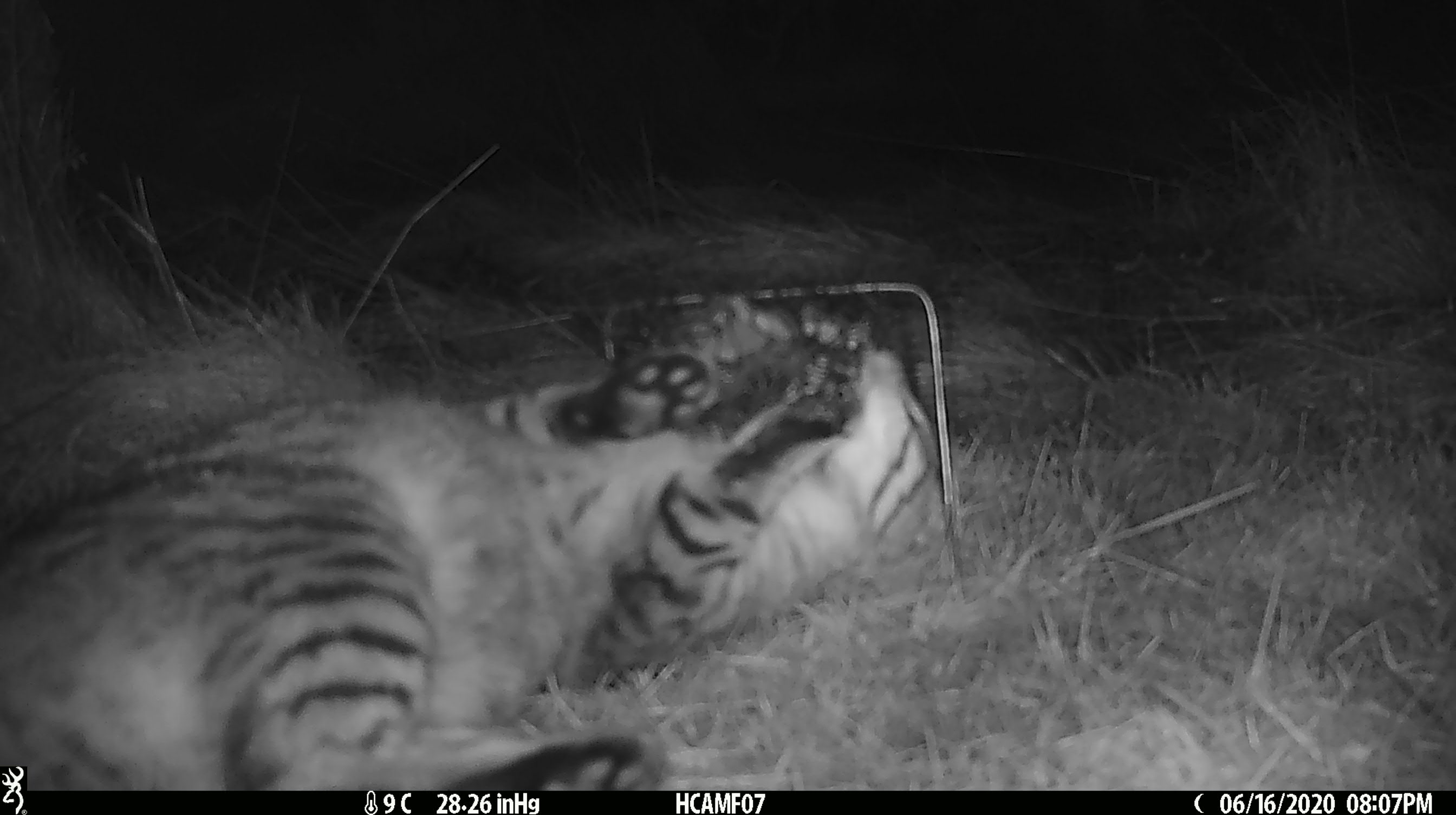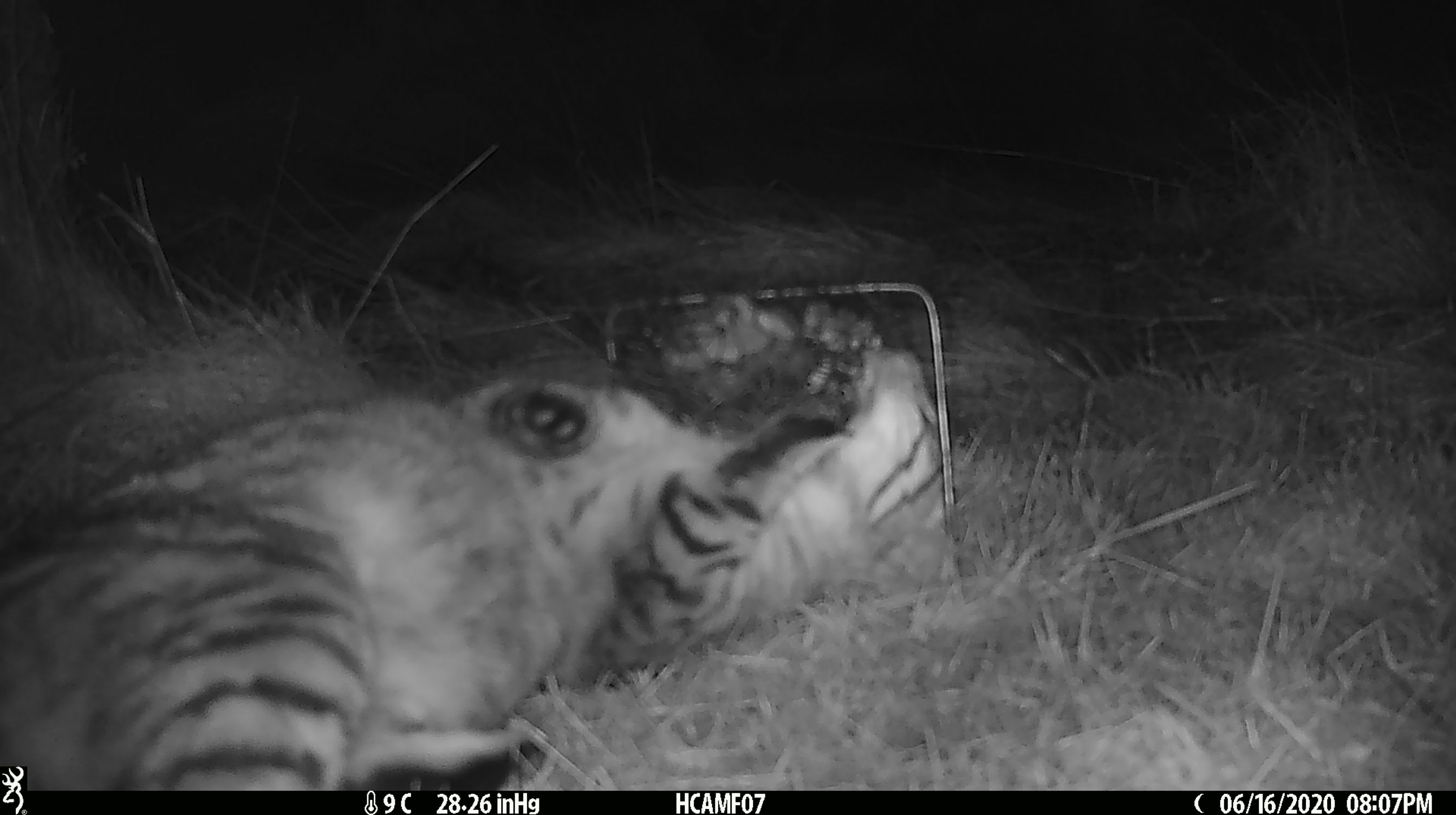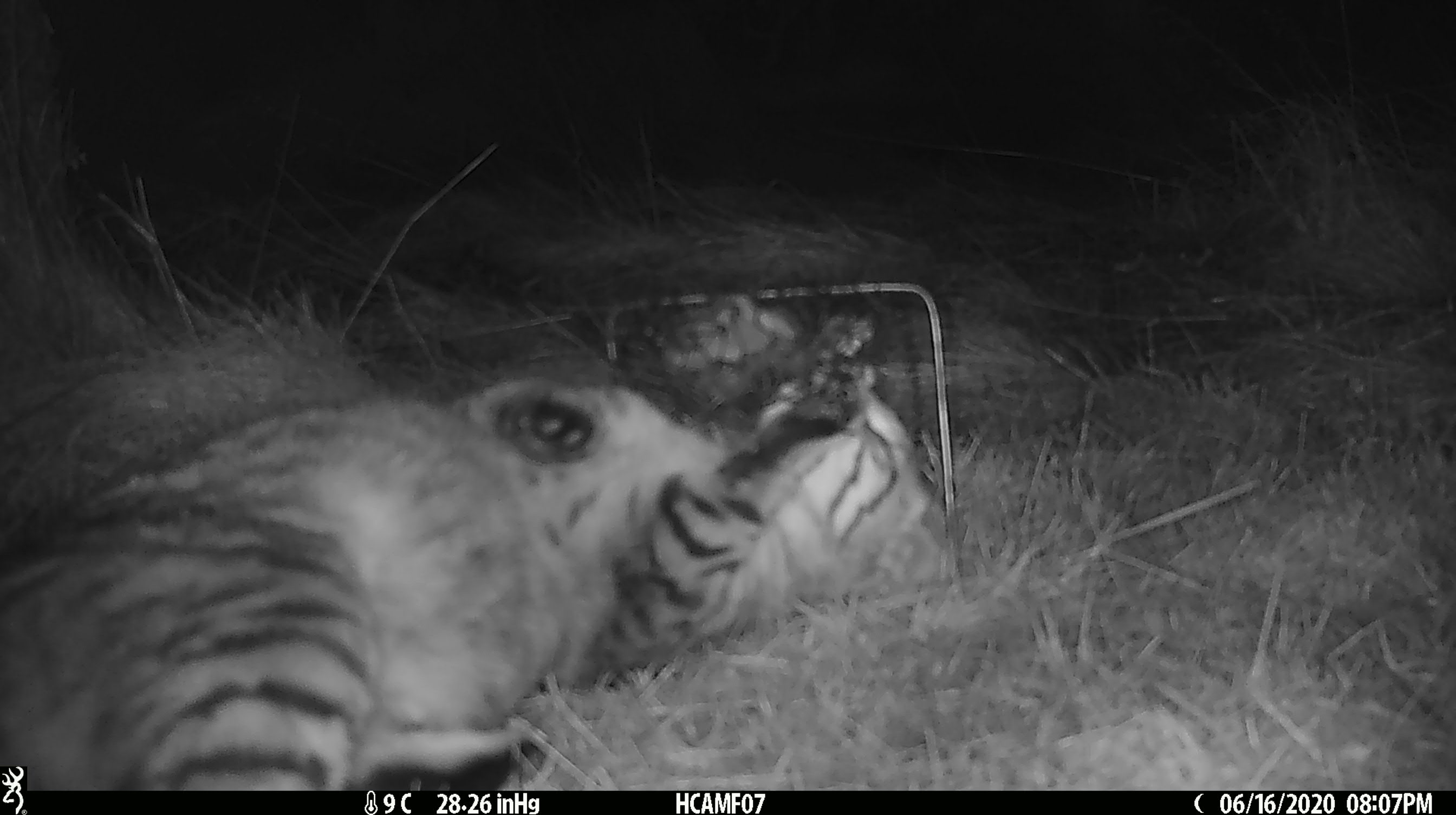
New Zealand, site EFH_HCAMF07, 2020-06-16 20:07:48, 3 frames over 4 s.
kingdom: Animalia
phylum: Chordata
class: Mammalia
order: Carnivora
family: Felidae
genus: Felis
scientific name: Felis catus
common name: domestic cat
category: cat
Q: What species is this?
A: Cat (domestic cat) (Felis catus).